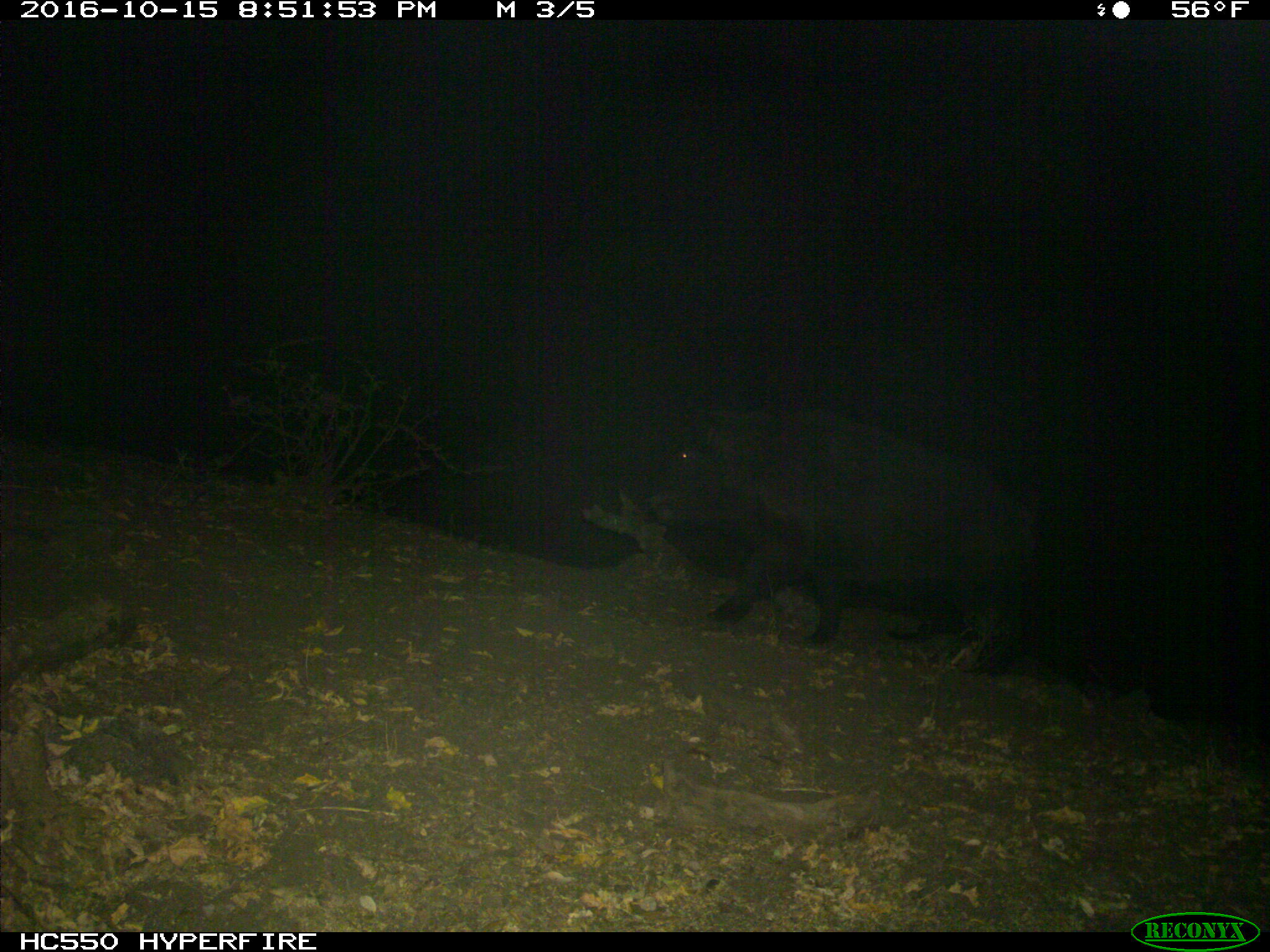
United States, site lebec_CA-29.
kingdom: Animalia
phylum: Chordata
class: Mammalia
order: Artiodactyla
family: Suidae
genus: Sus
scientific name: Sus scrofa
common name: wild boar